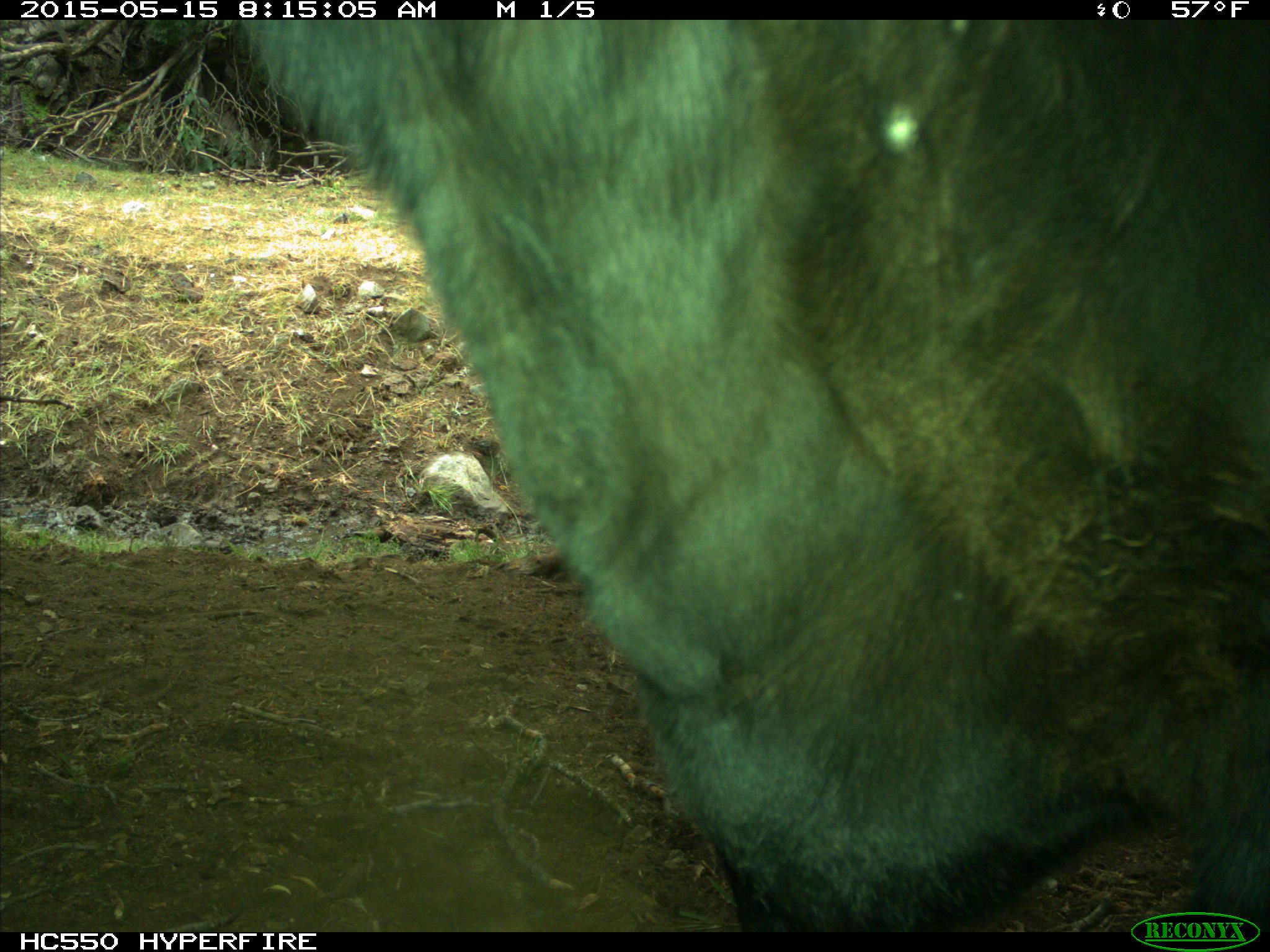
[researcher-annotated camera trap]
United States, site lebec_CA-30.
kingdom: Animalia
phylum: Chordata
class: Mammalia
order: Artiodactyla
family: Bovidae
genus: Bos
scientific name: Bos taurus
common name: domestic cow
Bos taurus (domestic cow).